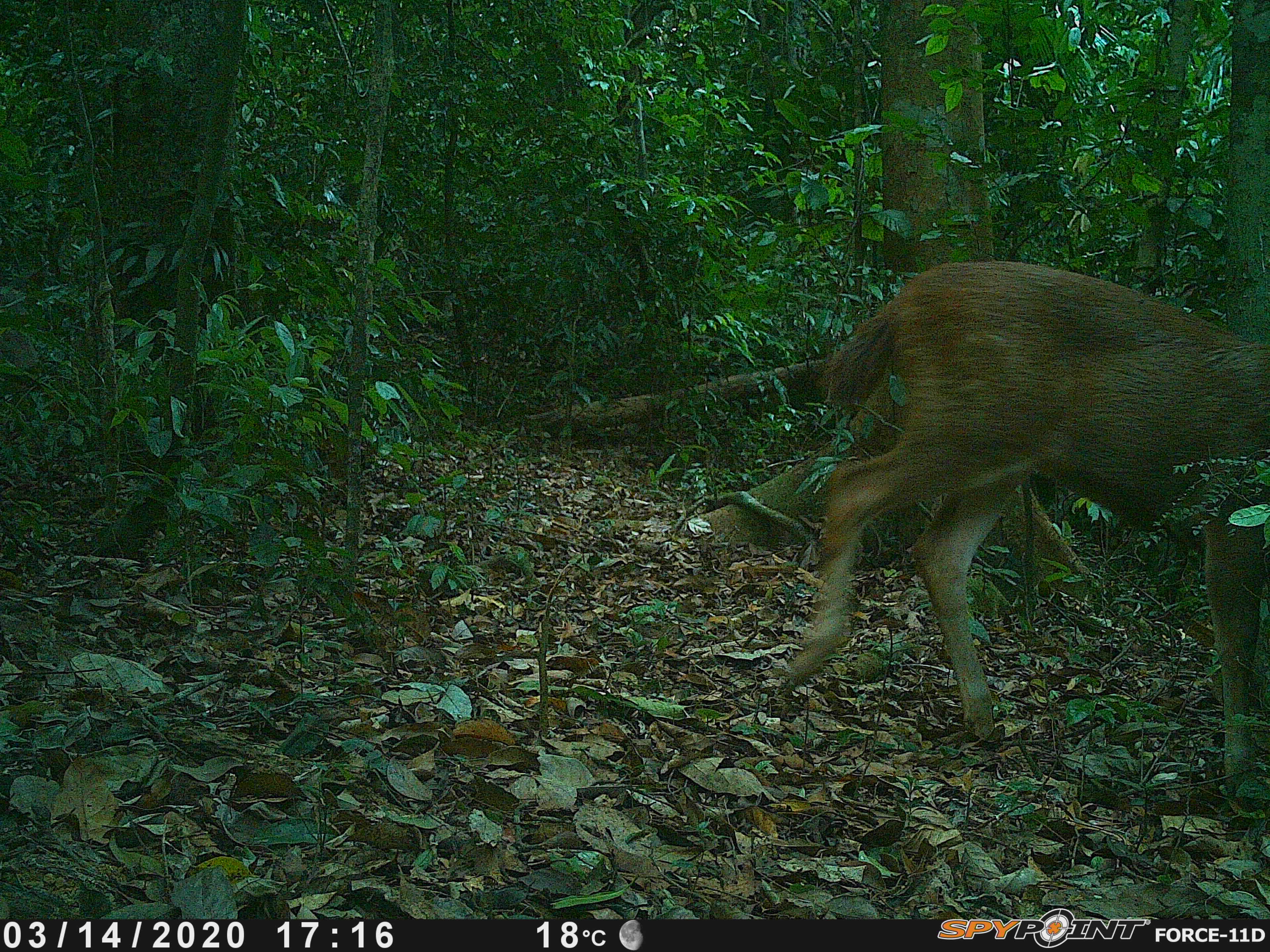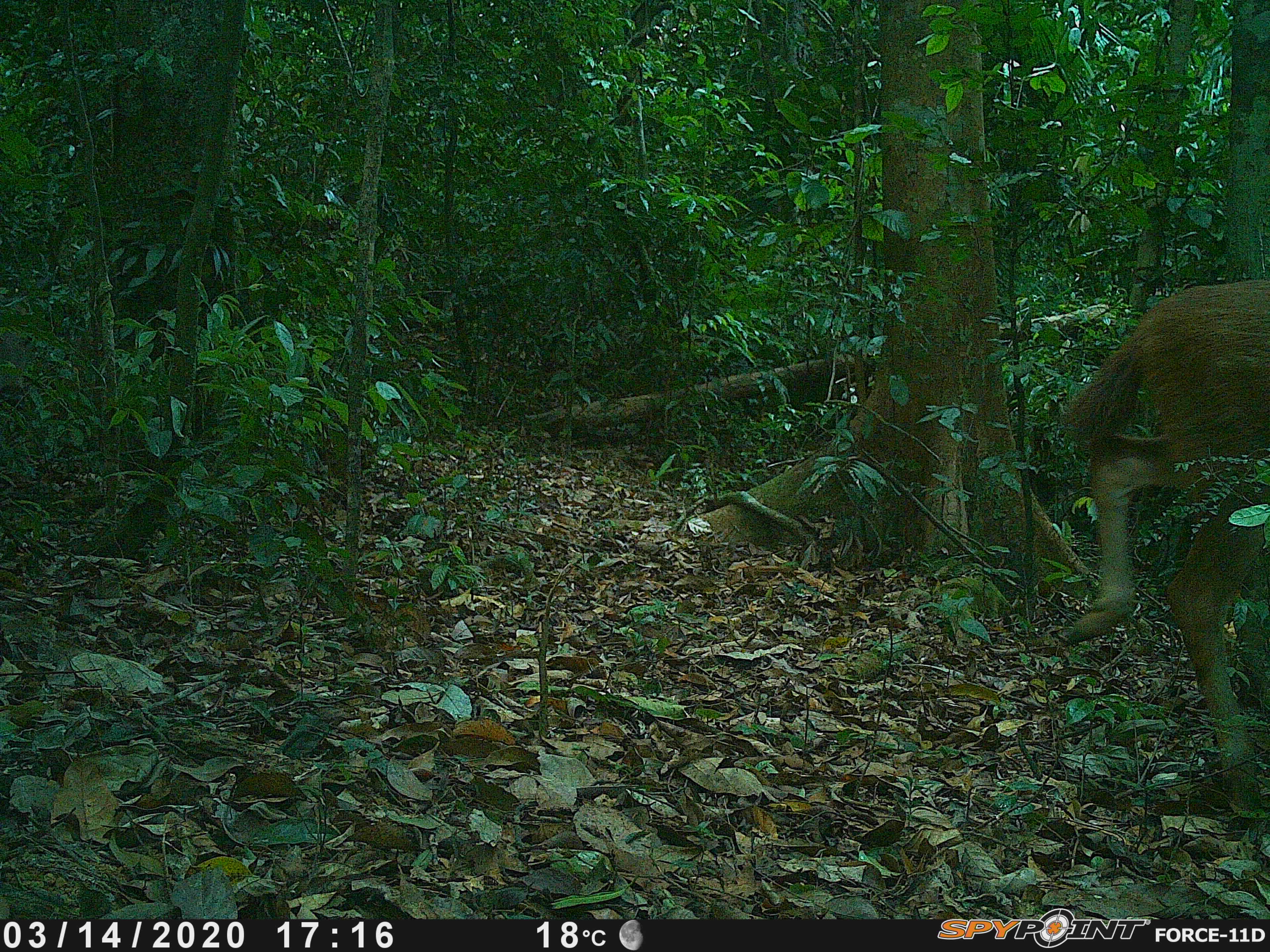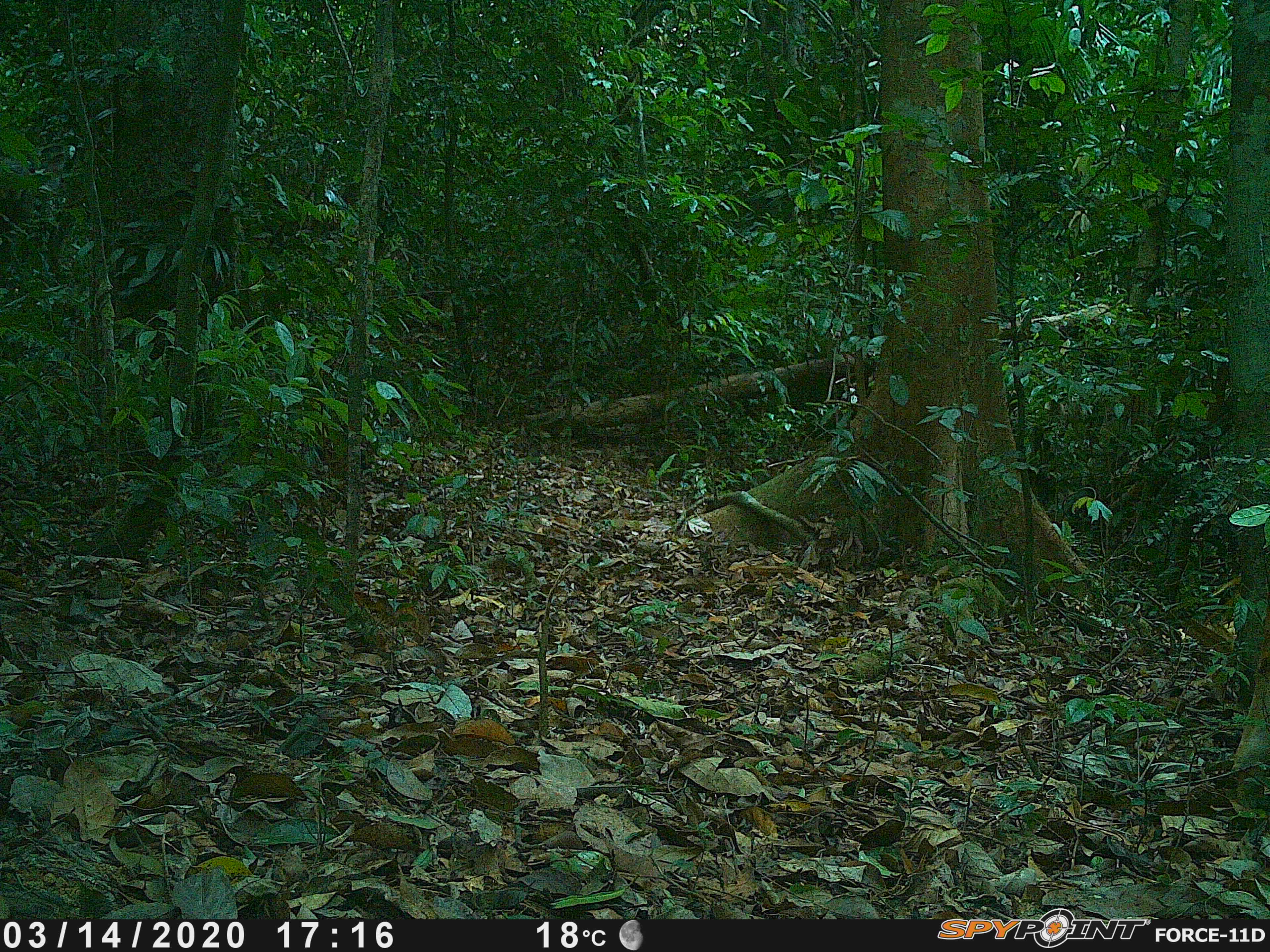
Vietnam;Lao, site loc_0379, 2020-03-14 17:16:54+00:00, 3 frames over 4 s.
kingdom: Animalia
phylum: Chordata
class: Mammalia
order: Artiodactyla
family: Cervidae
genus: Rusa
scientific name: Rusa unicolor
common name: sambar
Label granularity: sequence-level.